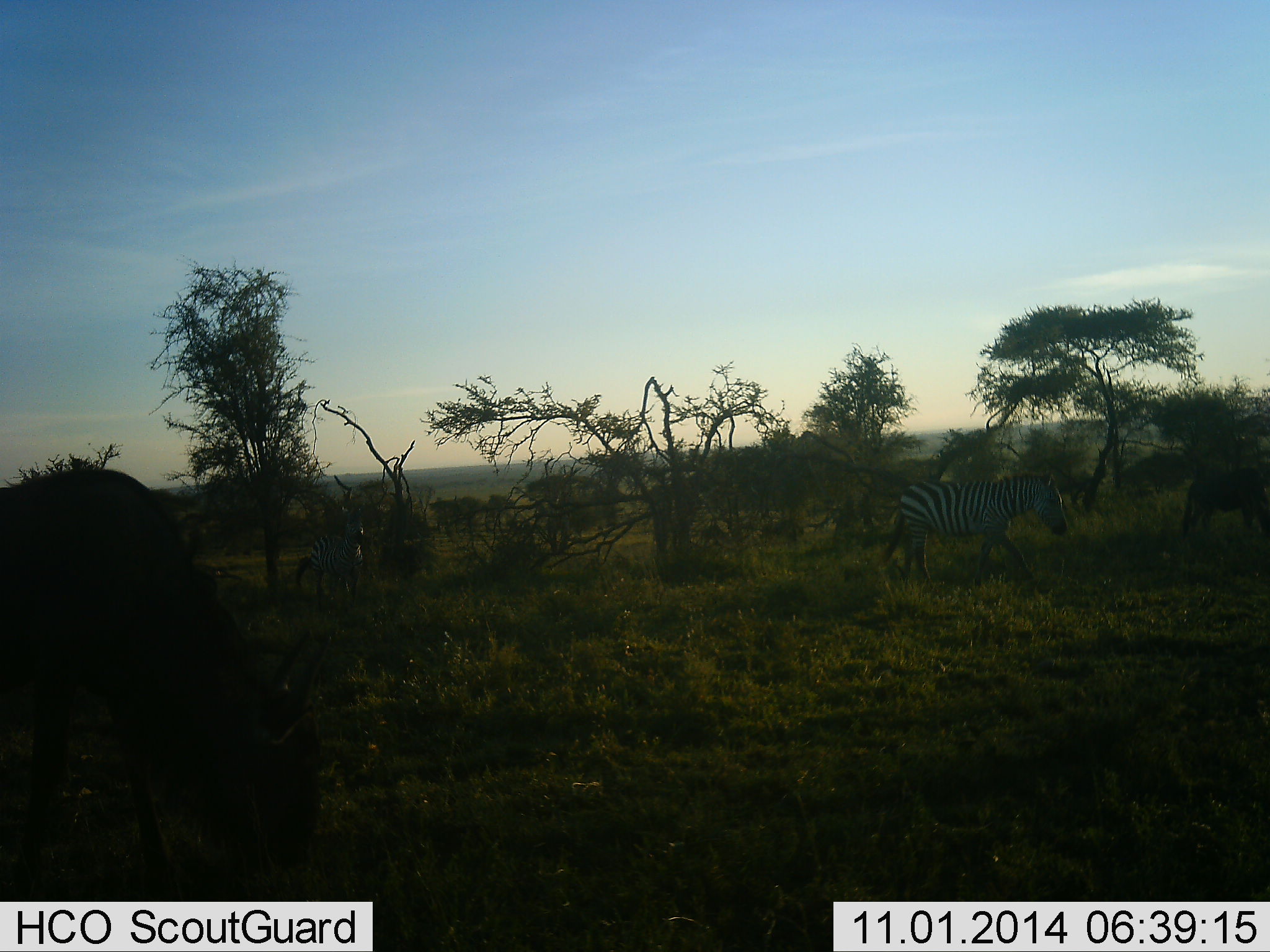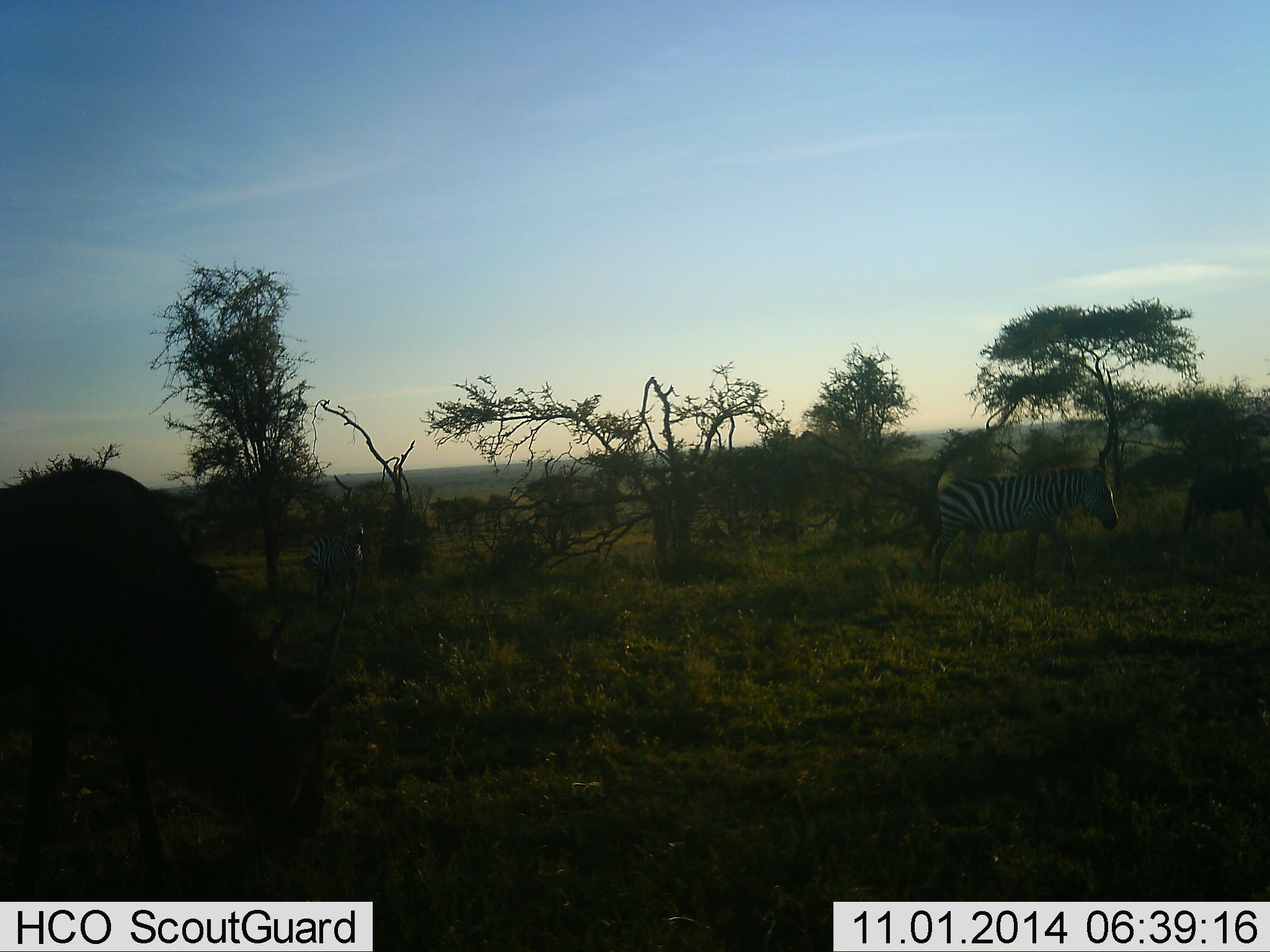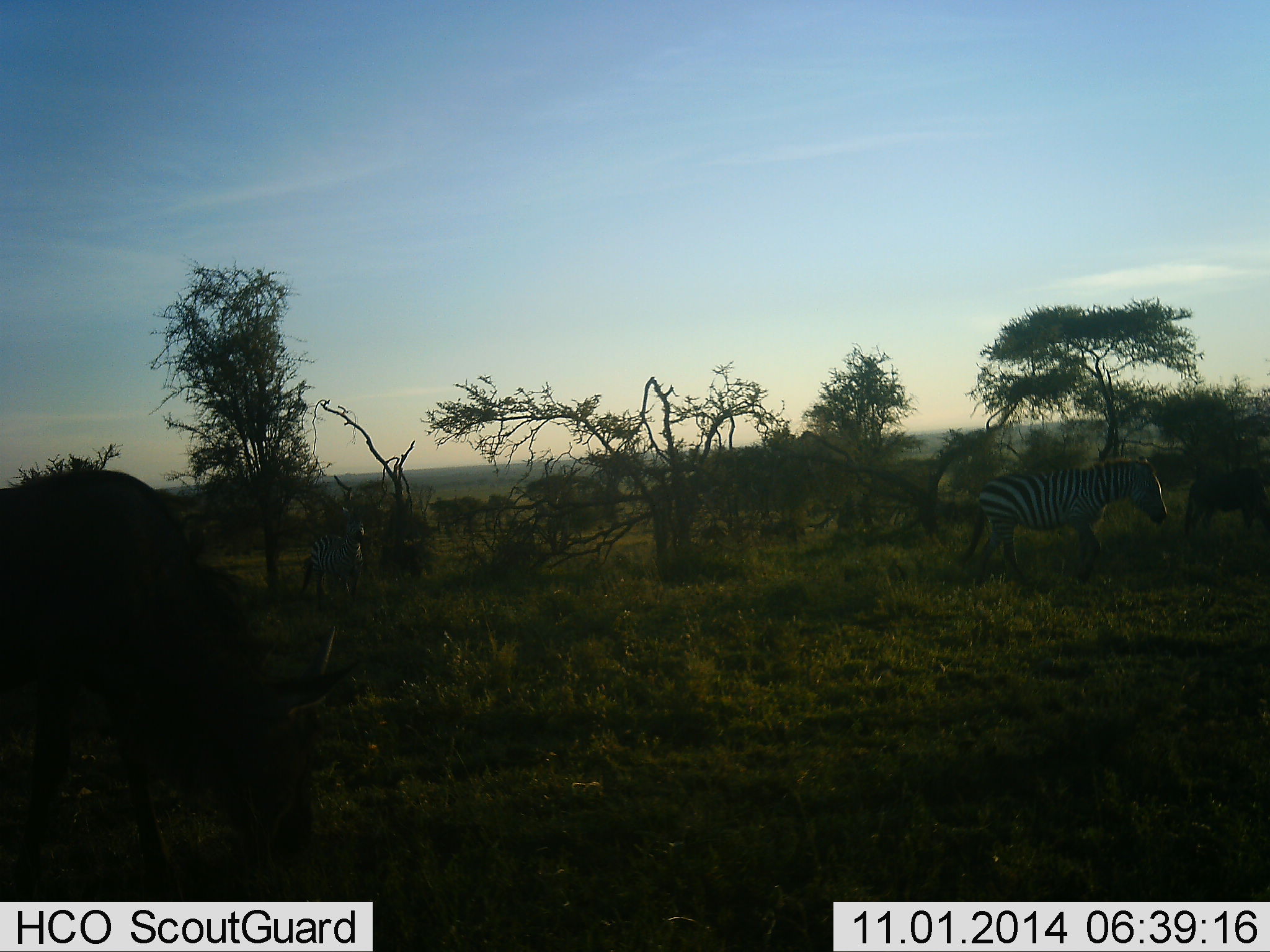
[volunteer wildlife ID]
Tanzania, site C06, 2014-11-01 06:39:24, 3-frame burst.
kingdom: Animalia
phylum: Chordata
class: Mammalia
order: Artiodactyla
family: Bovidae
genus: Connochaetes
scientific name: Connochaetes taurinus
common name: blue wildebeest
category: wildebeest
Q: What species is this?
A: Wildebeest (blue wildebeest) (Connochaetes taurinus).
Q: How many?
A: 2.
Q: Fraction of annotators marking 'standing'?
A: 27%.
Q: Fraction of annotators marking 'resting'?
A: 0%.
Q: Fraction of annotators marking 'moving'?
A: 0%.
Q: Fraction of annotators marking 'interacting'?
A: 0%.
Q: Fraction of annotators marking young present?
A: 0%.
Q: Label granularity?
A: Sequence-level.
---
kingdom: Animalia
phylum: Chordata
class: Mammalia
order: Perissodactyla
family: Equidae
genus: Equus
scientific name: Equus quagga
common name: plains zebra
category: zebra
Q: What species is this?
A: Zebra (plains zebra) (Equus quagga).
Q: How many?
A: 1.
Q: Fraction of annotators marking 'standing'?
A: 13%.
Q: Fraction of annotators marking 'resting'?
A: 0%.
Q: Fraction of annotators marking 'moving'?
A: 100%.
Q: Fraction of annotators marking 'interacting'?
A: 0%.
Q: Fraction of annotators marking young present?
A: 0%.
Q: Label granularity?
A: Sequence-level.